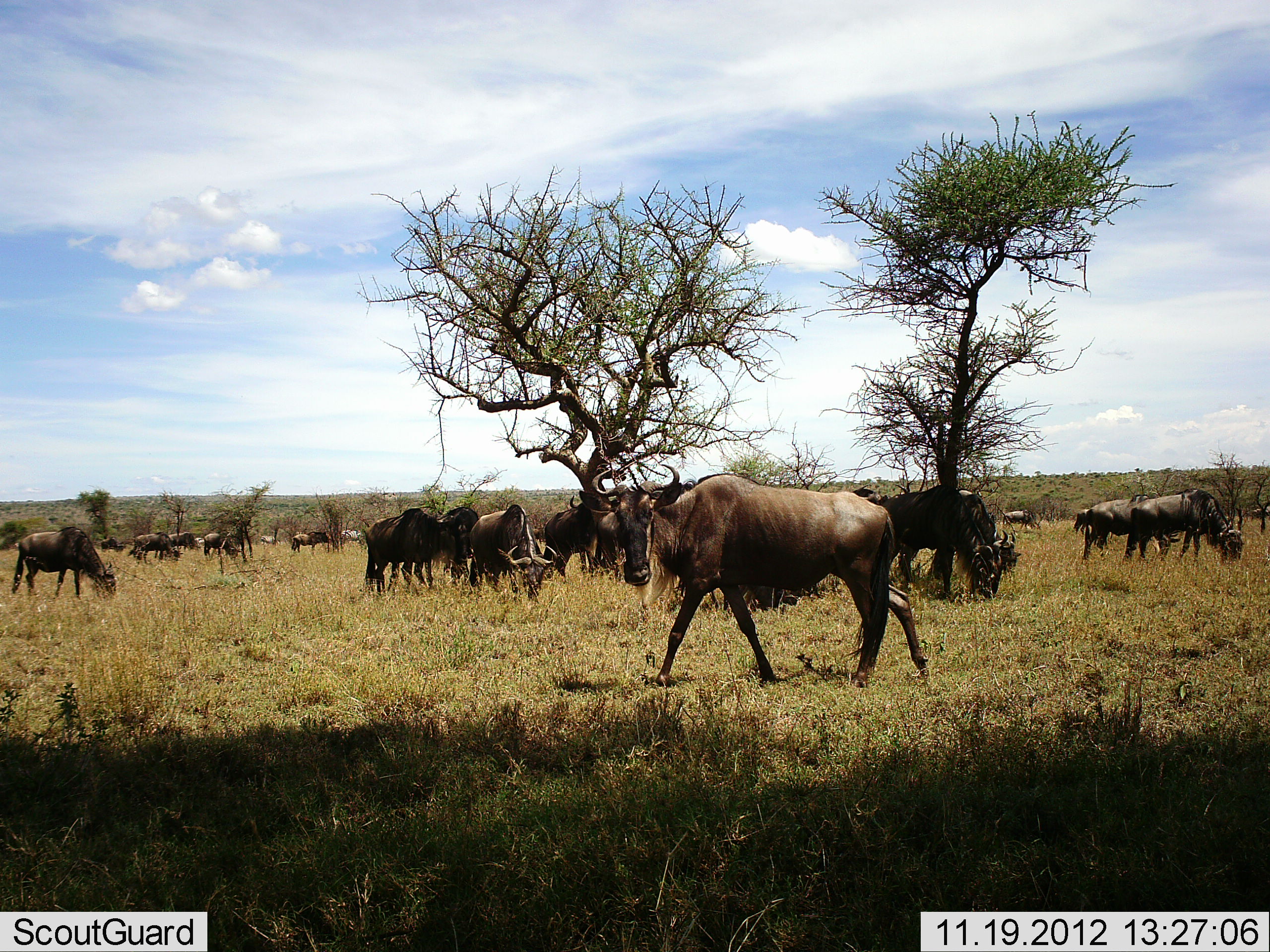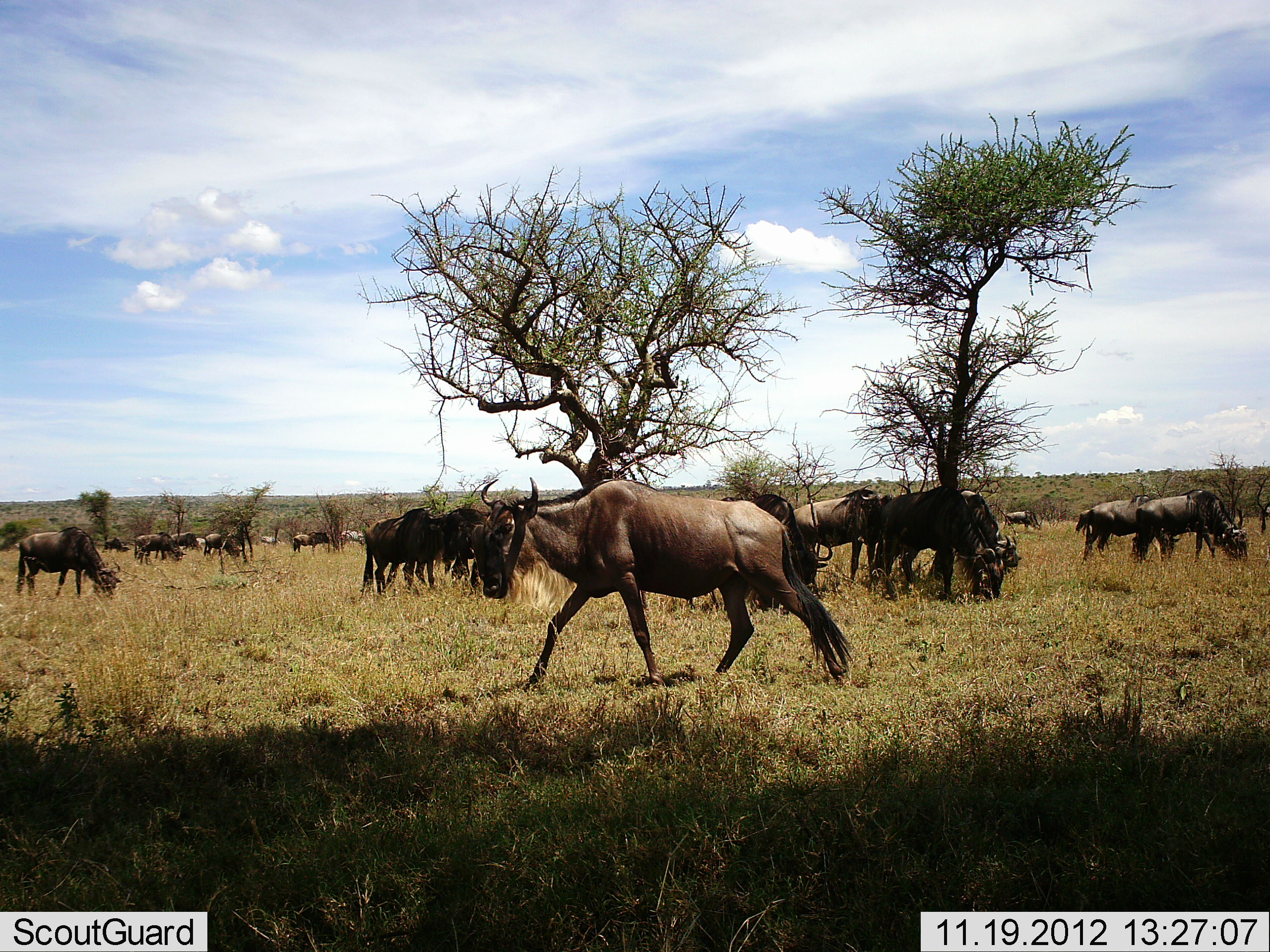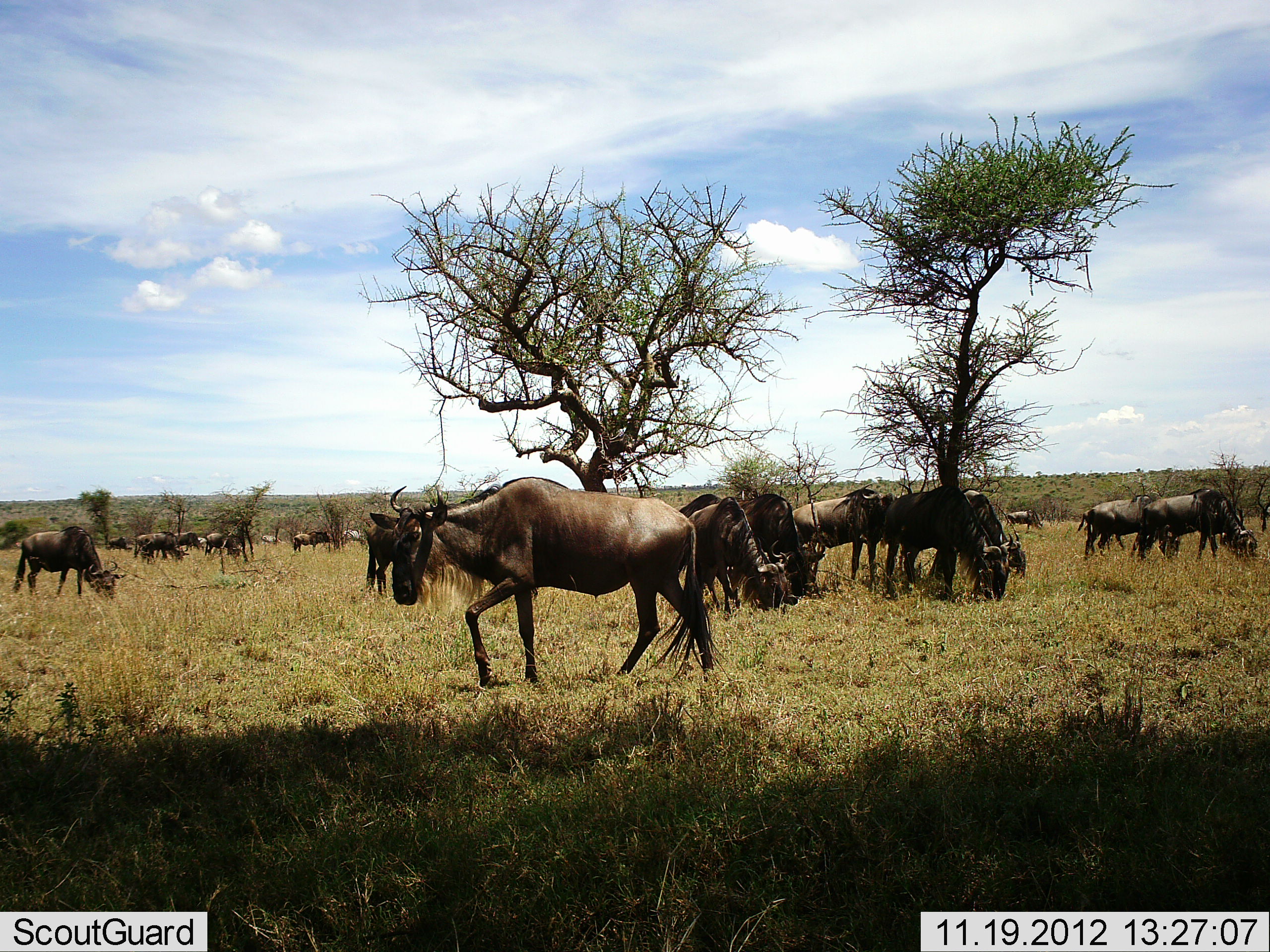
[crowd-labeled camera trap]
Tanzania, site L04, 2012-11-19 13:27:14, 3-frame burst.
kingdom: Animalia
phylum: Chordata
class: Mammalia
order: Artiodactyla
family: Bovidae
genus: Connochaetes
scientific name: Connochaetes taurinus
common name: blue wildebeest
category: wildebeest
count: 11-50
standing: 64%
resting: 0%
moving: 82%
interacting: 0%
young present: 0%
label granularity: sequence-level